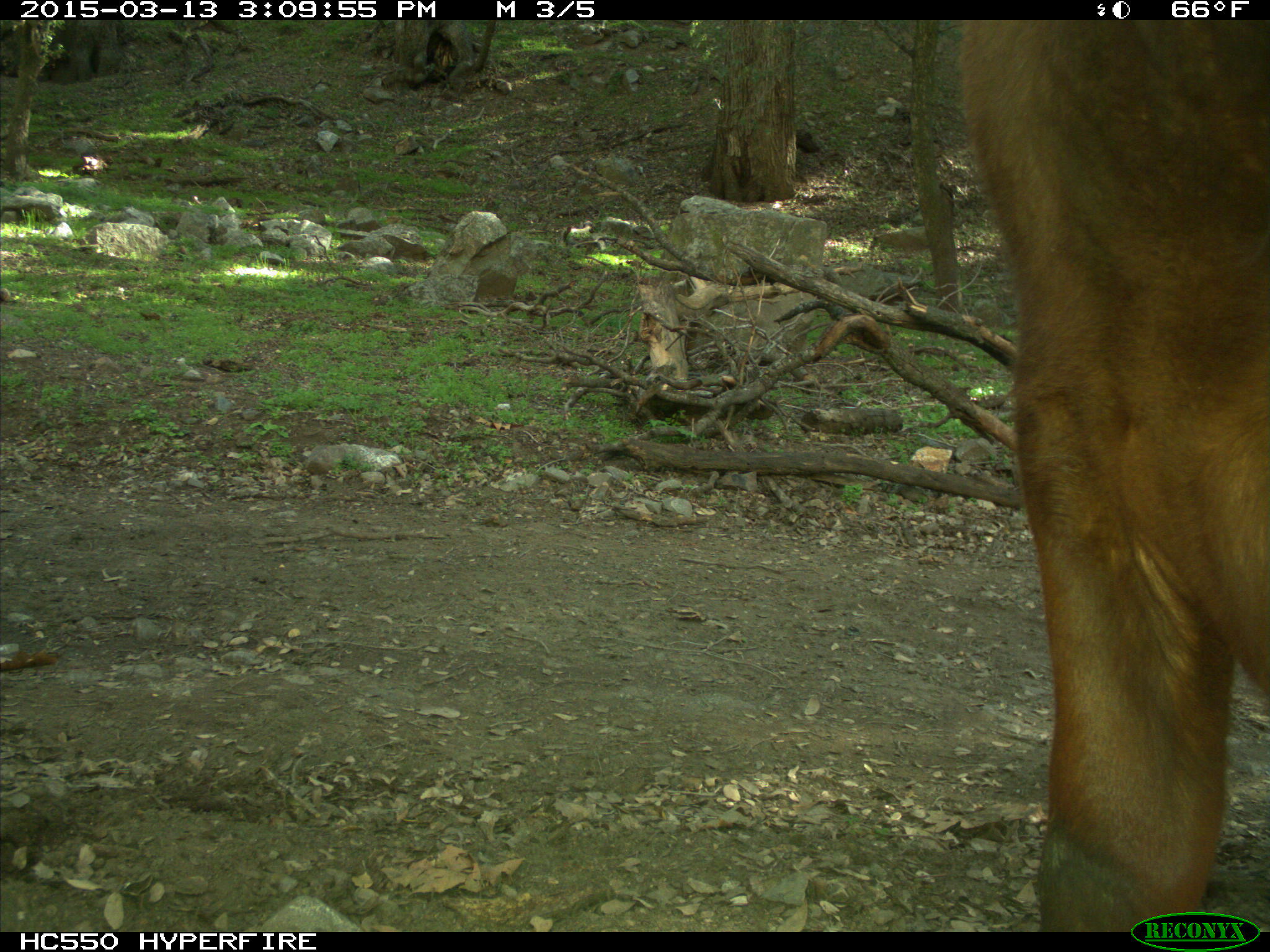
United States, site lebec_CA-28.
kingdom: Animalia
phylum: Chordata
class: Mammalia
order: Artiodactyla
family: Bovidae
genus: Bos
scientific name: Bos taurus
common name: domestic cow